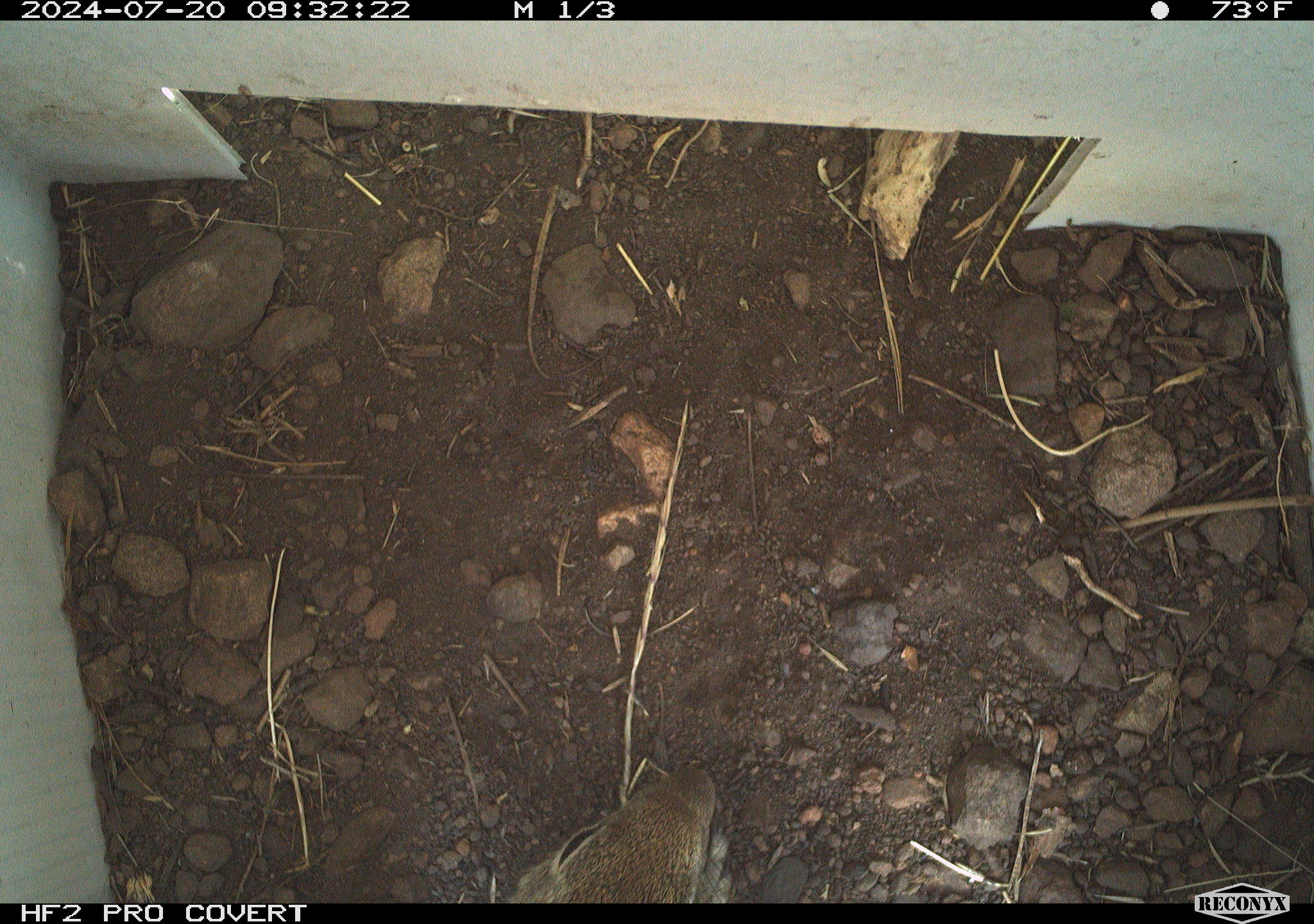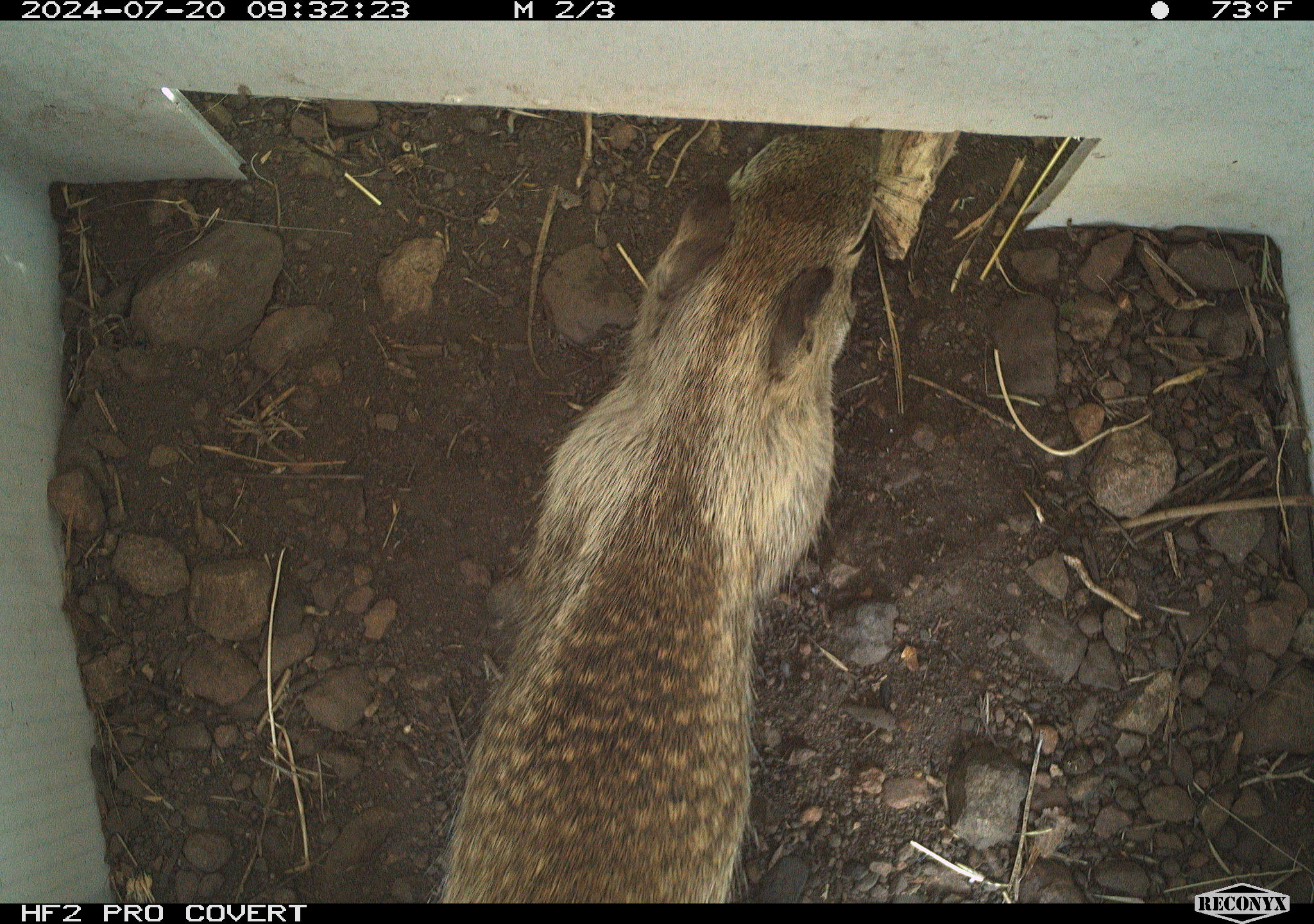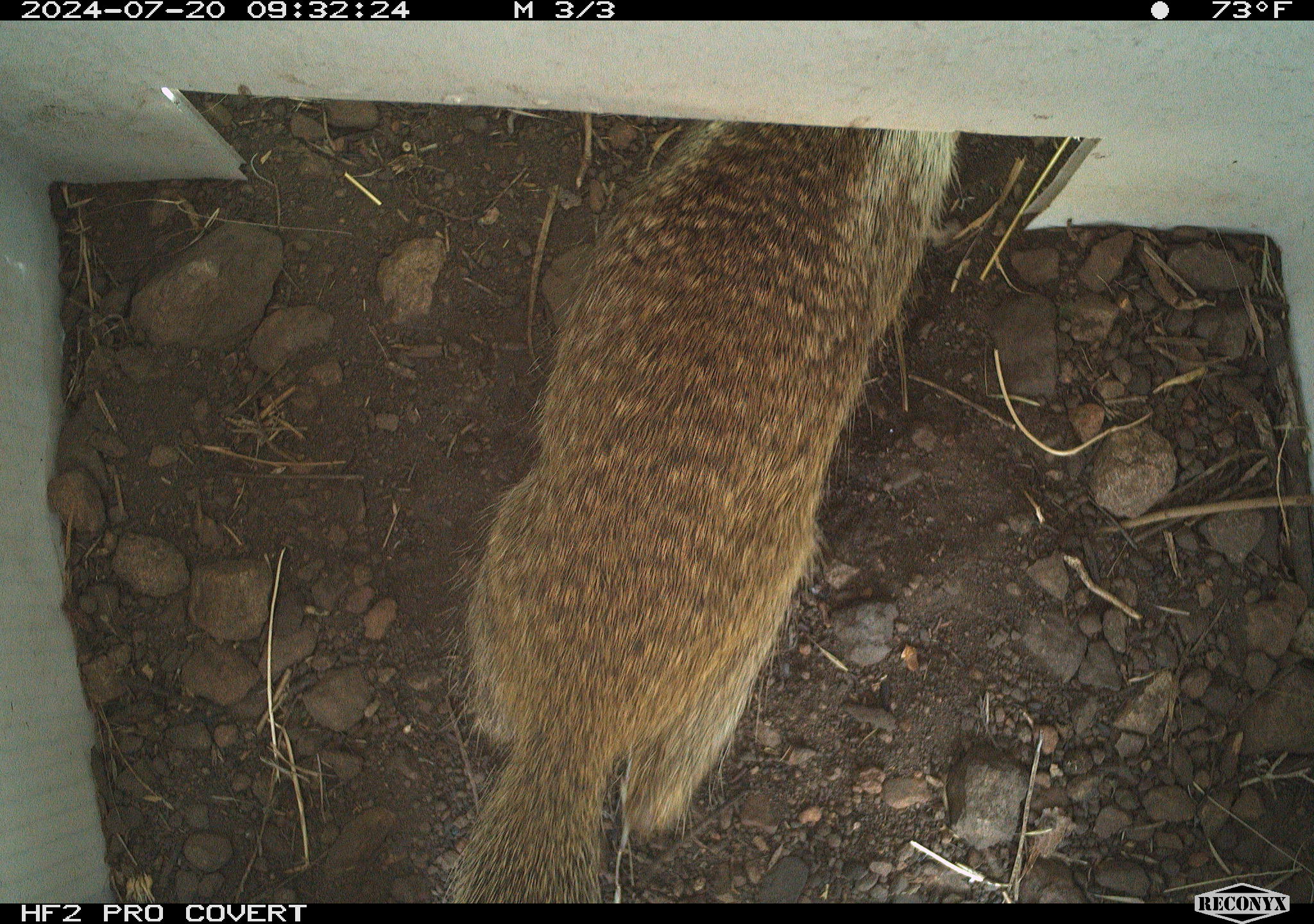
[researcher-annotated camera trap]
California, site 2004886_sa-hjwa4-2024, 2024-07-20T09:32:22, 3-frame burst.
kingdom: Animalia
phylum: Chordata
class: Mammalia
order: Rodentia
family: Sciuridae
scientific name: Sciuridae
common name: squirrels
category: sciuridae family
Sciuridae family (squirrels) (Sciuridae).